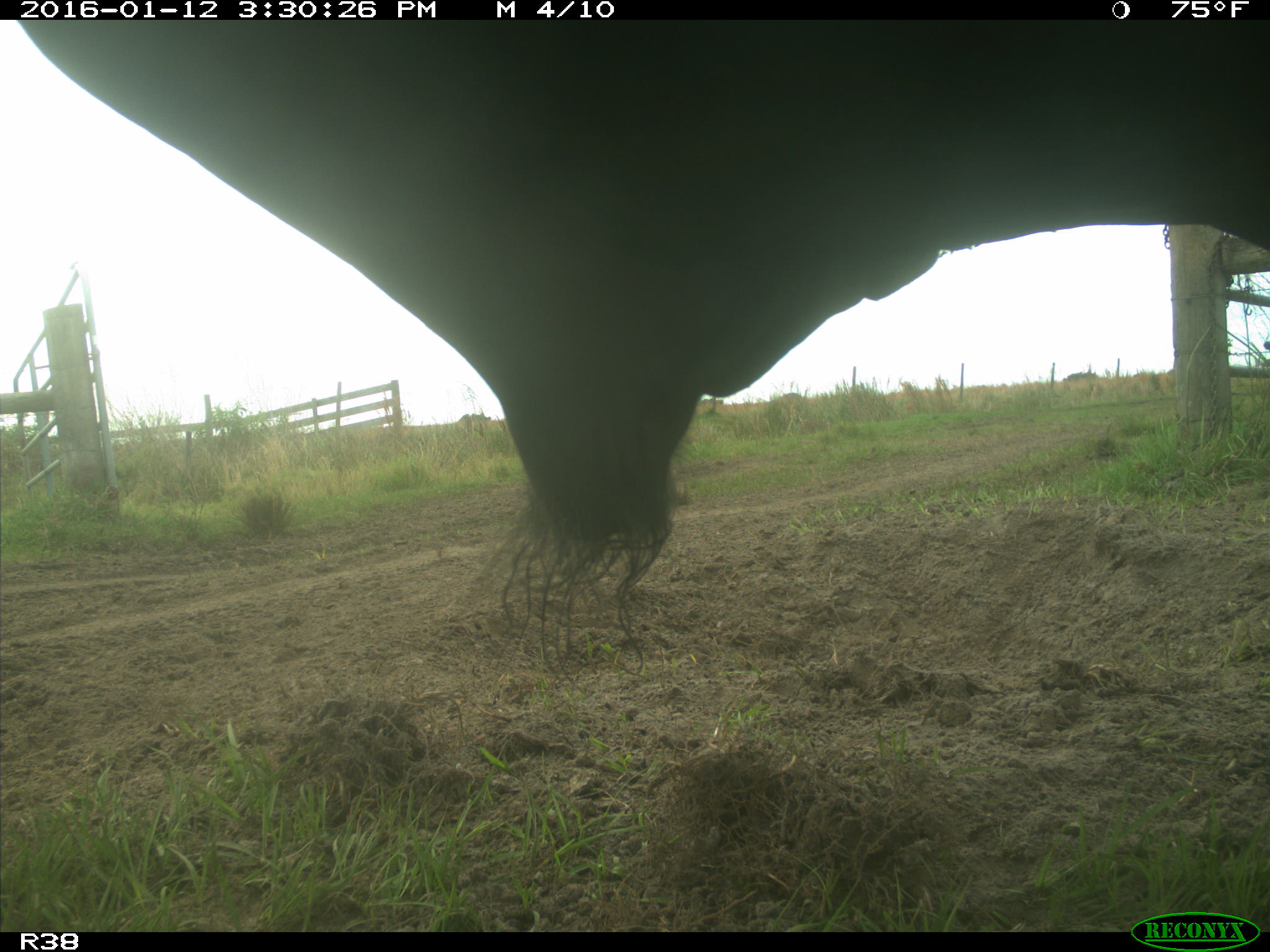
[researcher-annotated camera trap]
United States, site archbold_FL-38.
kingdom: Animalia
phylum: Chordata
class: Mammalia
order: Artiodactyla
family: Bovidae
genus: Bos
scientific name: Bos taurus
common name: domestic cow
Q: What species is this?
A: Bos taurus (domestic cow).